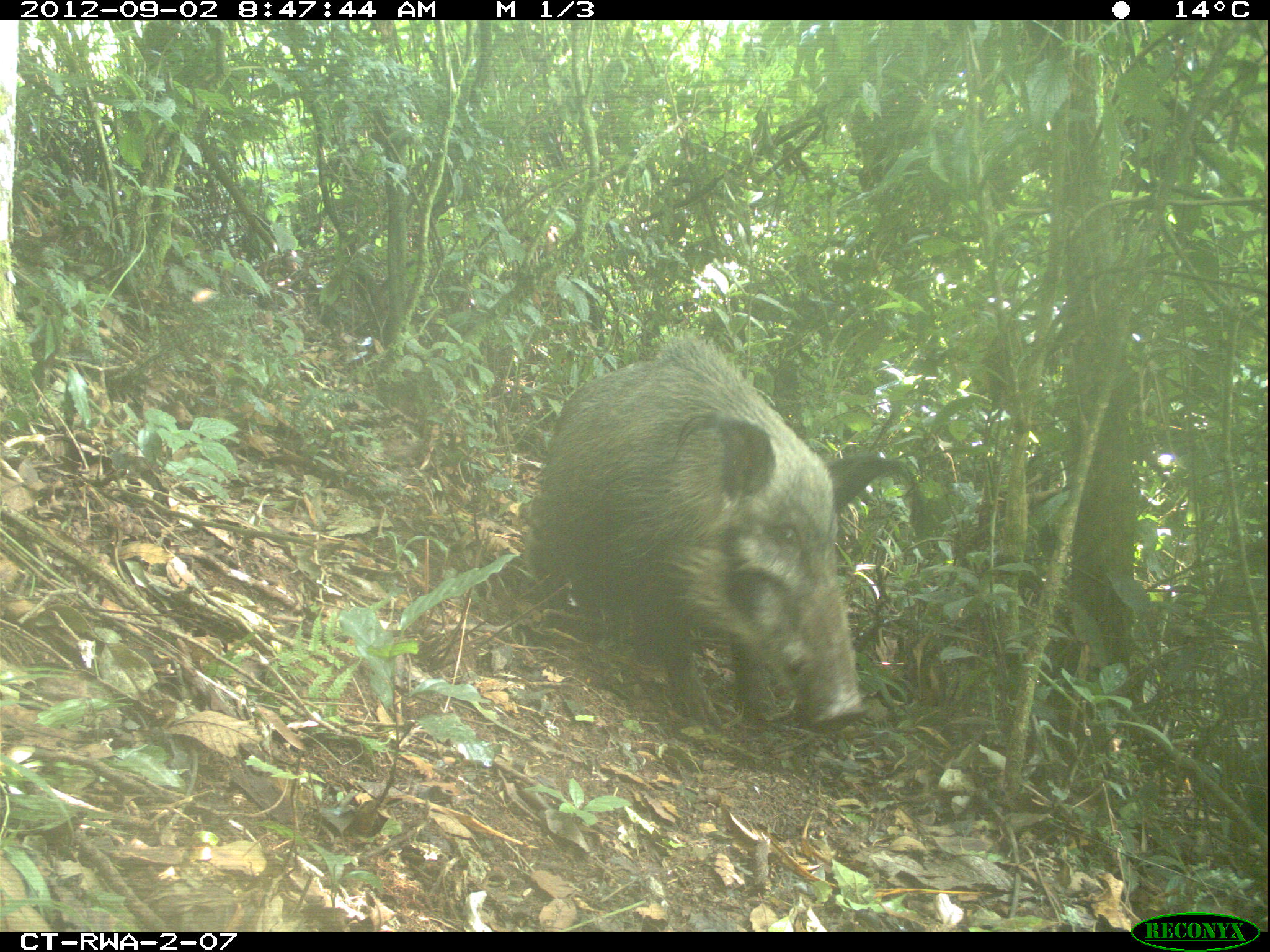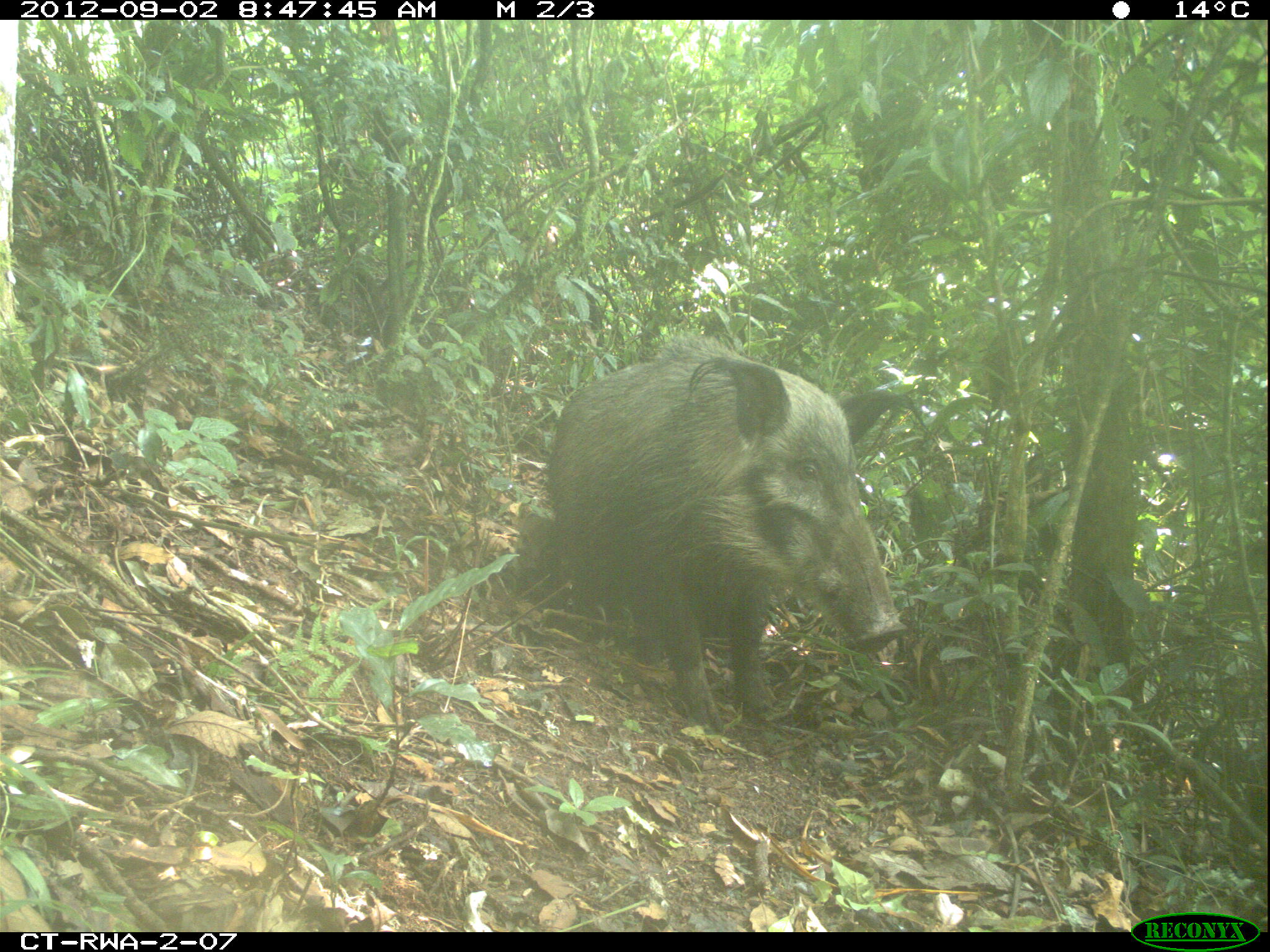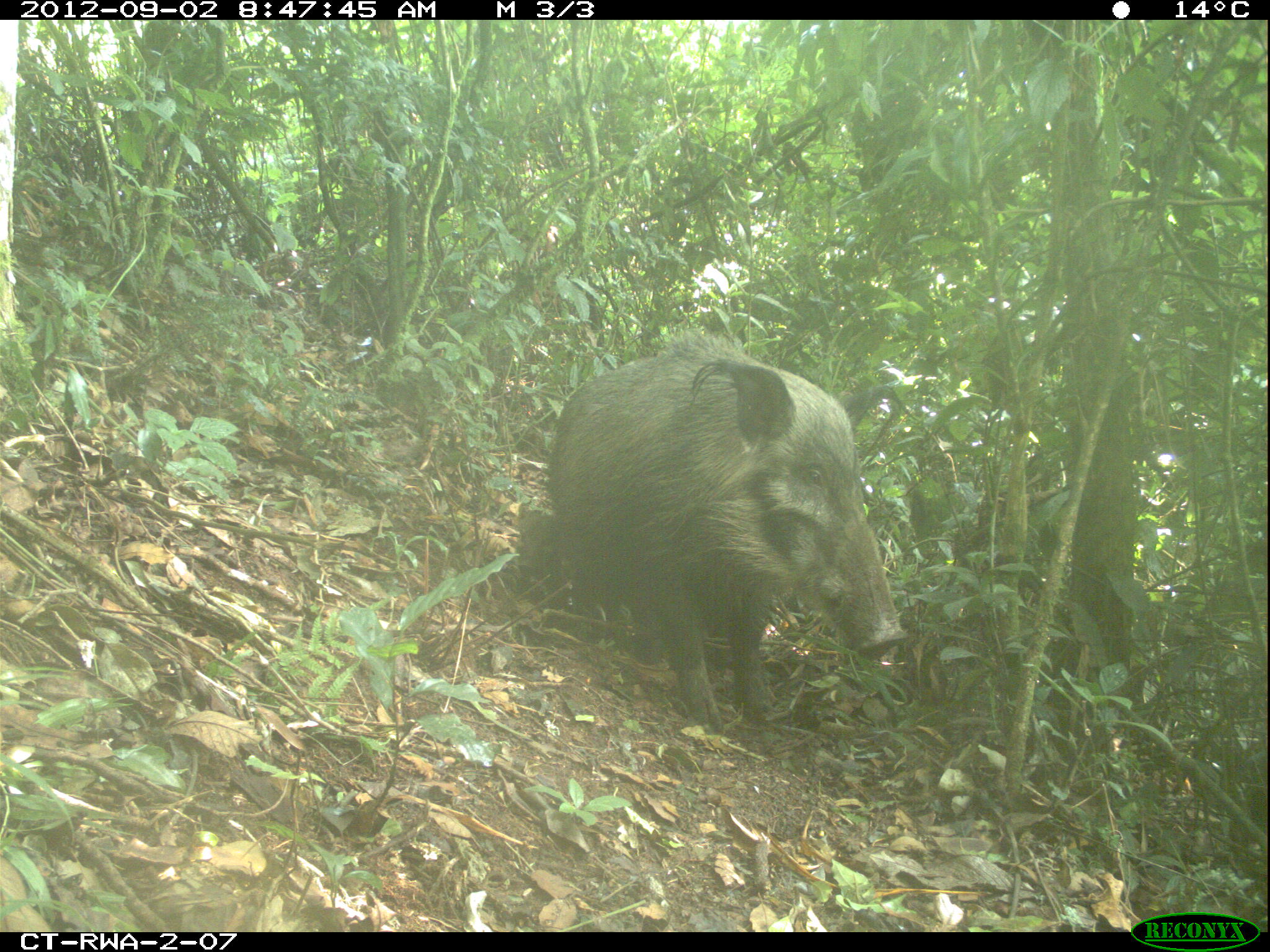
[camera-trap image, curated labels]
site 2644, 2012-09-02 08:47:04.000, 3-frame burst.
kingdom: Animalia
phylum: Chordata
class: Mammalia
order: Artiodactyla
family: Suidae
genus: Potamochoerus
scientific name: Potamochoerus larvatus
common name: bushpig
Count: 8.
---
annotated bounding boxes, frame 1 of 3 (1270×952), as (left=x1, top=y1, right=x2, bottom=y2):
potamochoerus larvatus: (left=530, top=330, right=865, bottom=738)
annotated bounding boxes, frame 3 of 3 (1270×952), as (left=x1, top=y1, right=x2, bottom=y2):
potamochoerus larvatus: (left=545, top=330, right=909, bottom=735)